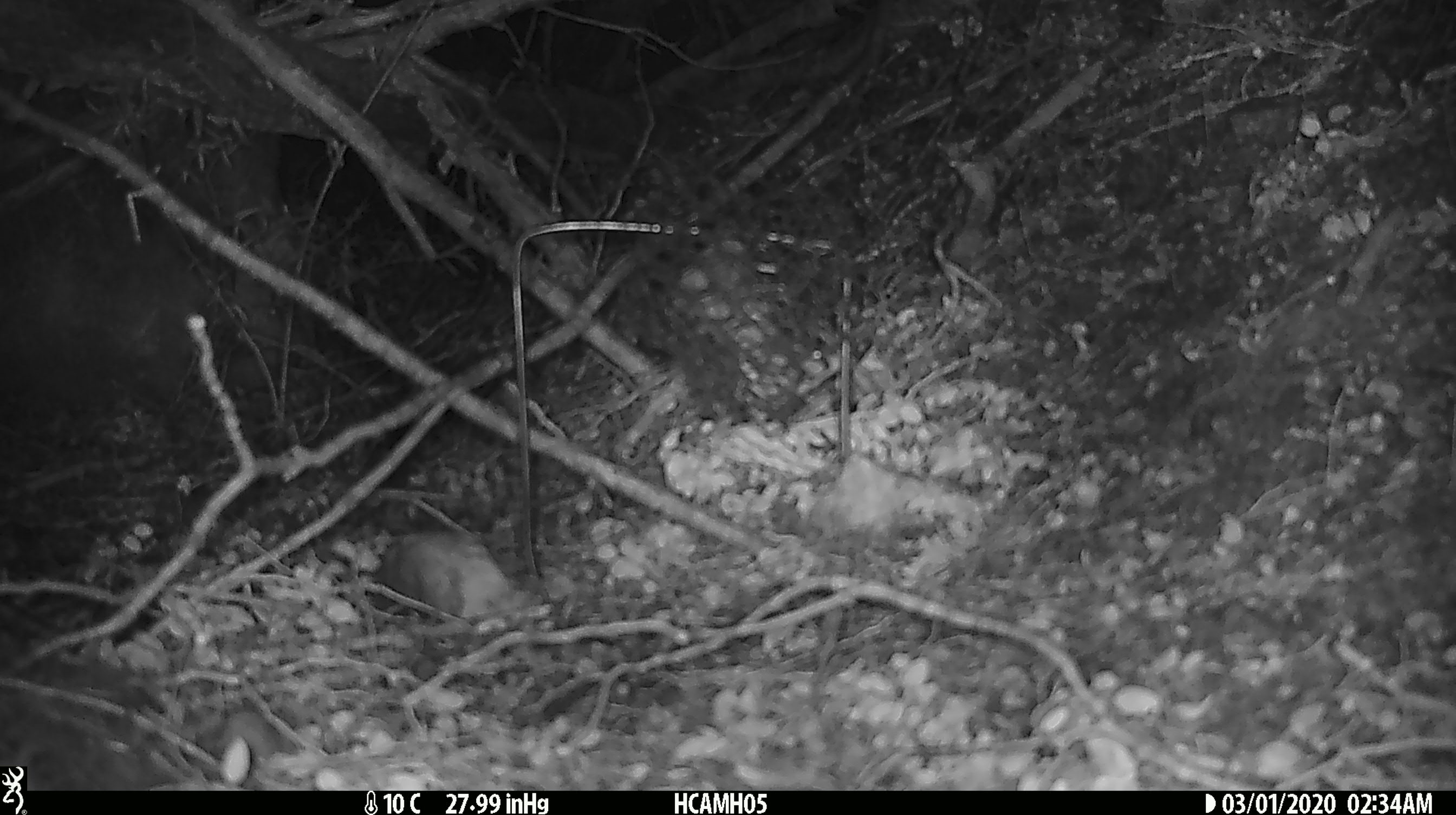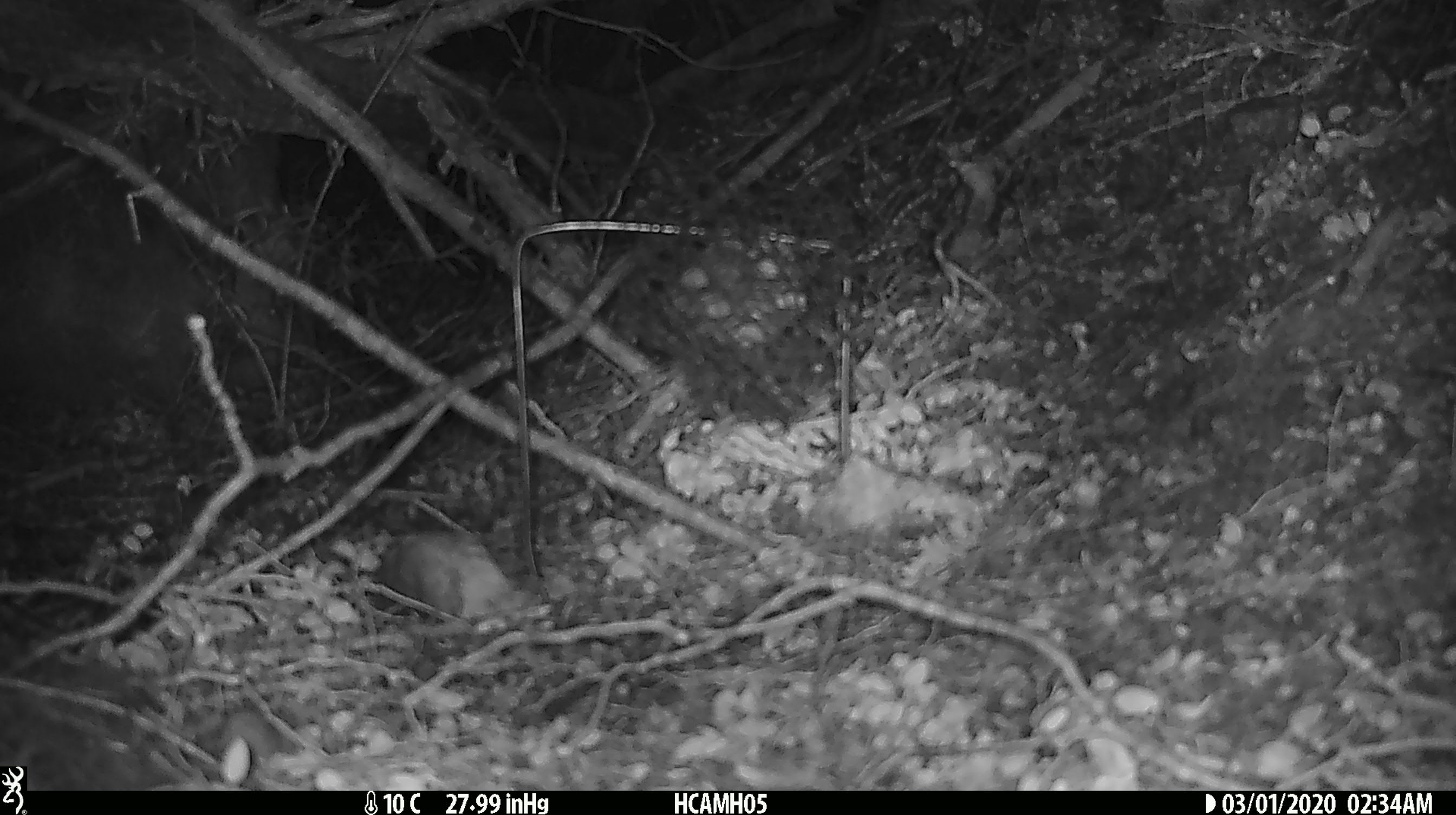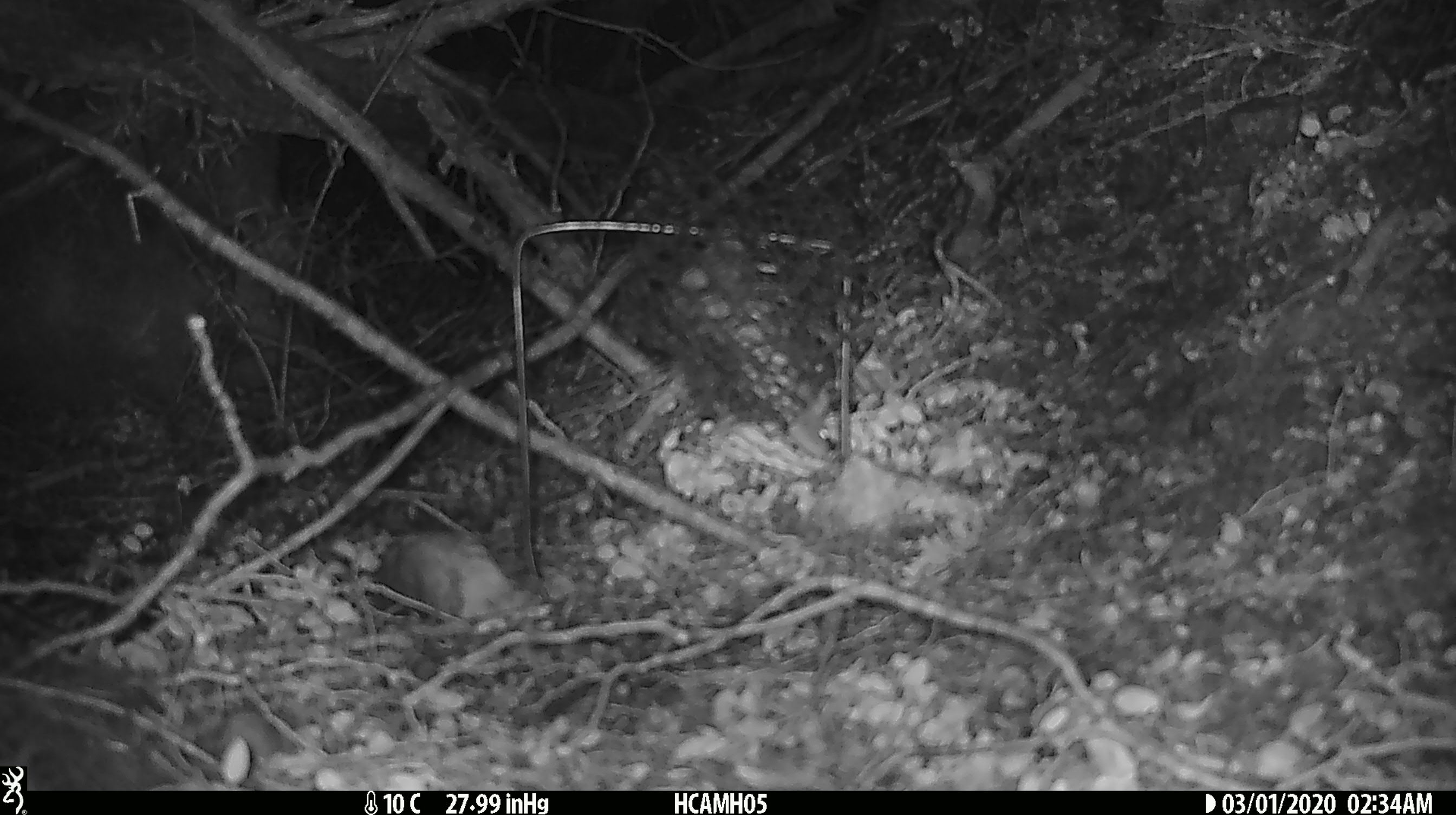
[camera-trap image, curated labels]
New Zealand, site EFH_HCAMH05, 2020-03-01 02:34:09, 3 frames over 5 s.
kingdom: Animalia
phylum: Chordata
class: Mammalia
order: Rodentia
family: Muridae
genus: Mus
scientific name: Mus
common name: mouse